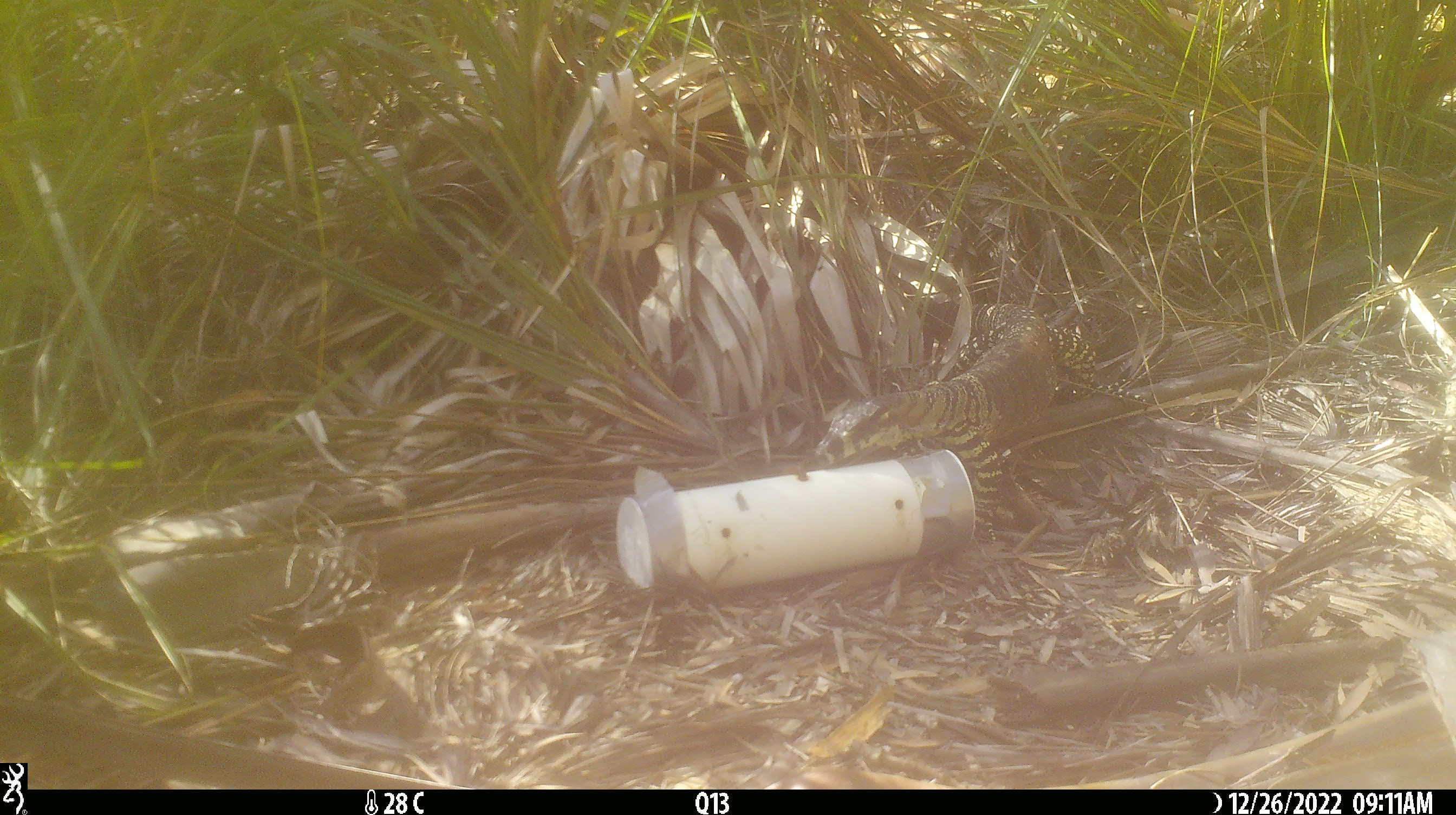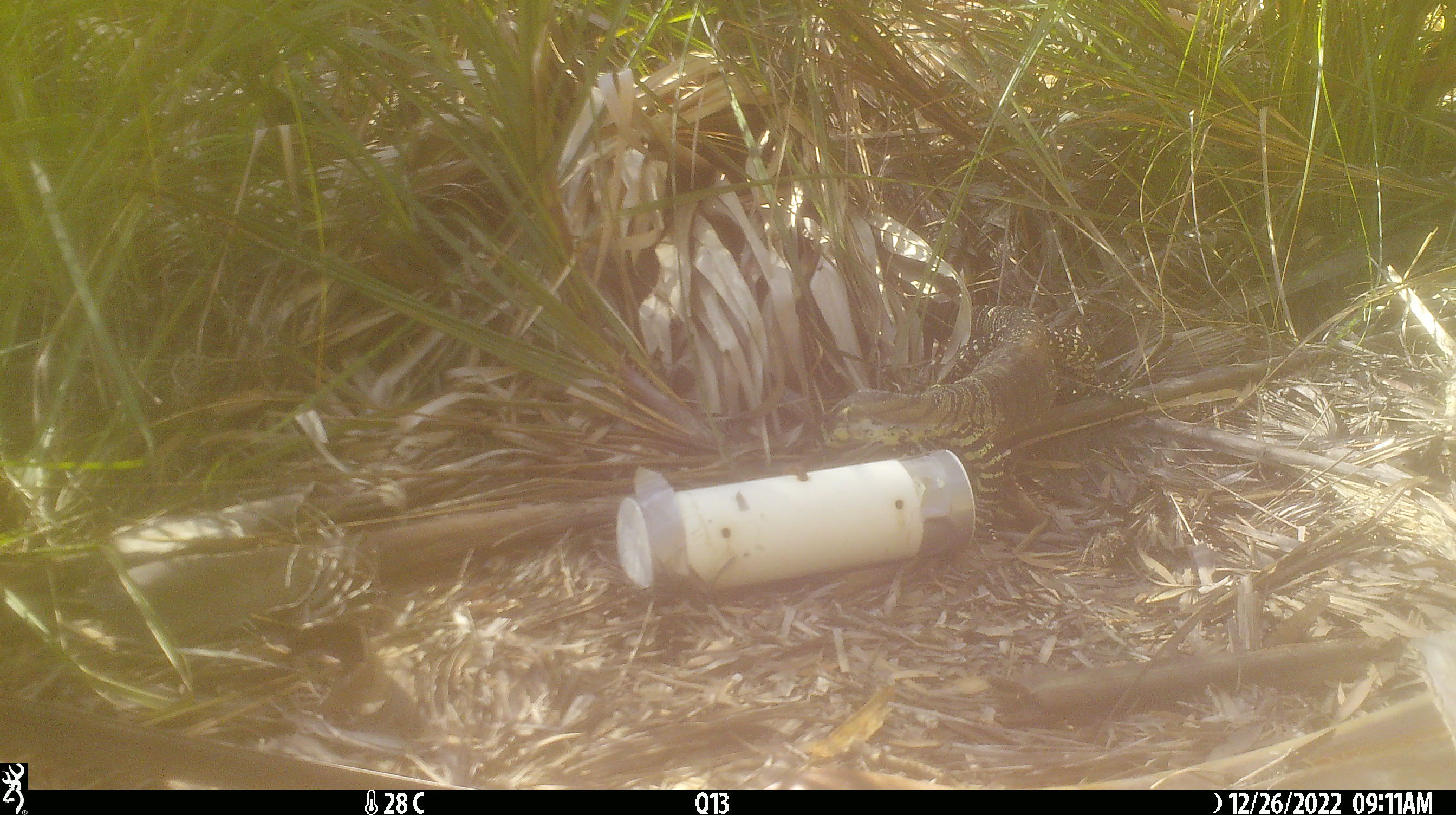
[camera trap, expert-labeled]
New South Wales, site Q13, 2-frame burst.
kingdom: Animalia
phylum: Chordata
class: Reptilia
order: Squamata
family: Varanidae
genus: Varanus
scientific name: Varanus varius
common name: lace monitor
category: goanna